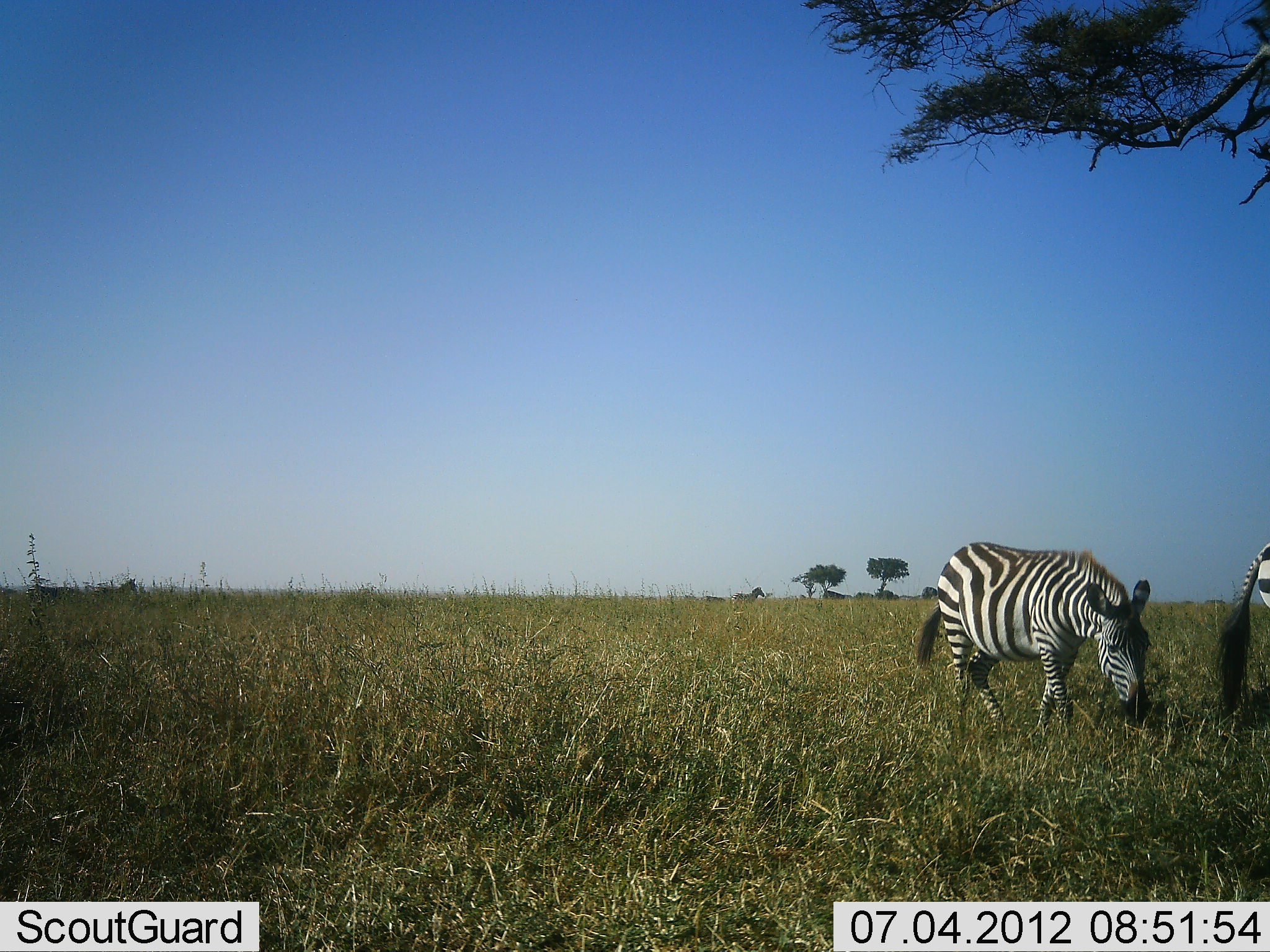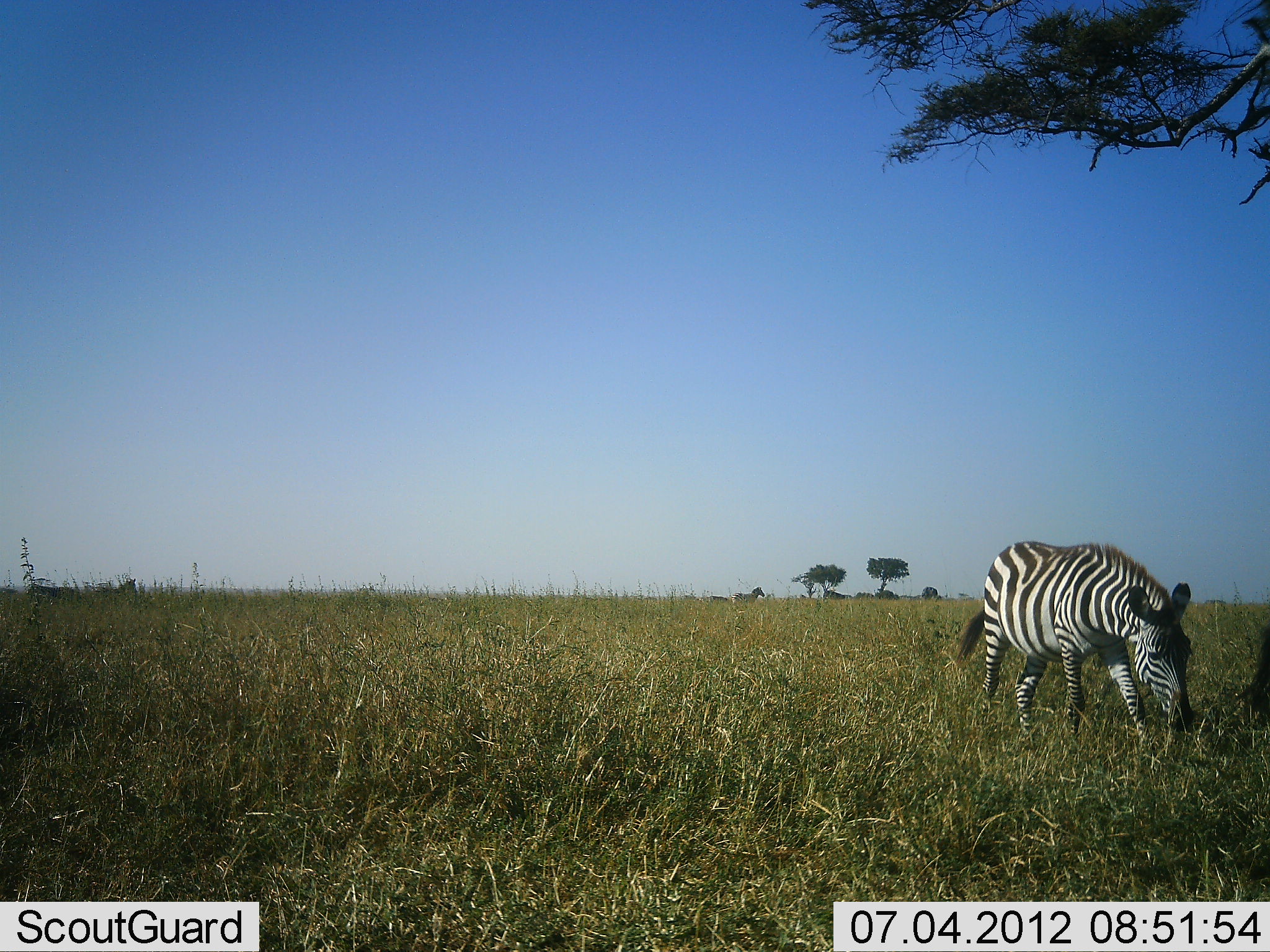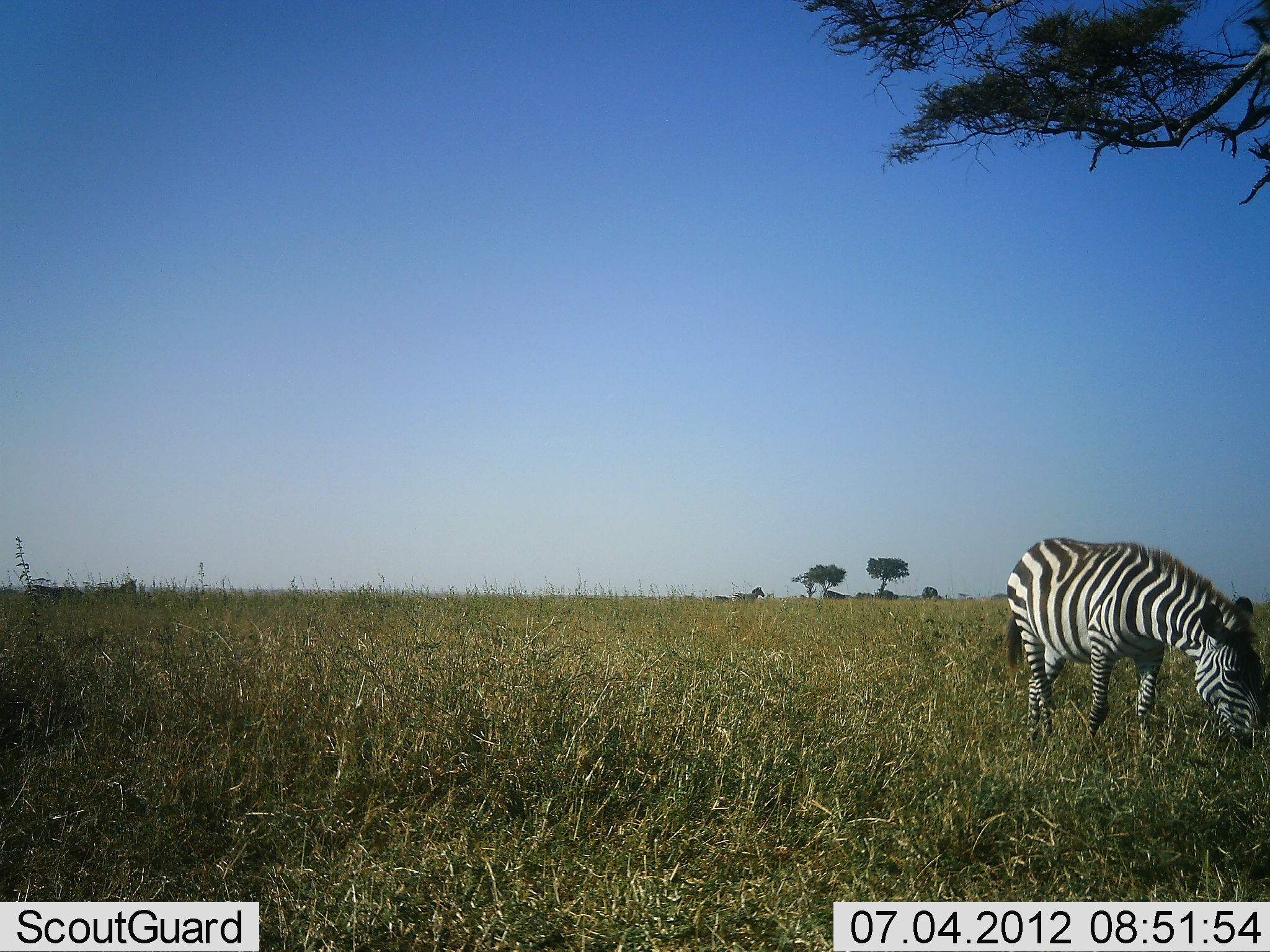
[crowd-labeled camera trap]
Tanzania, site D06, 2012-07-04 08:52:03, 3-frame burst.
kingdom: Animalia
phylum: Chordata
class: Mammalia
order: Perissodactyla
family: Equidae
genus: Equus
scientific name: Equus quagga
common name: plains zebra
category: zebra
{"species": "zebra (plains zebra) (Equus quagga)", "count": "2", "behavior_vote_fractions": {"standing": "10%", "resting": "0%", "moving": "80%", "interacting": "10%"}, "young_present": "0%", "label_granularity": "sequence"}